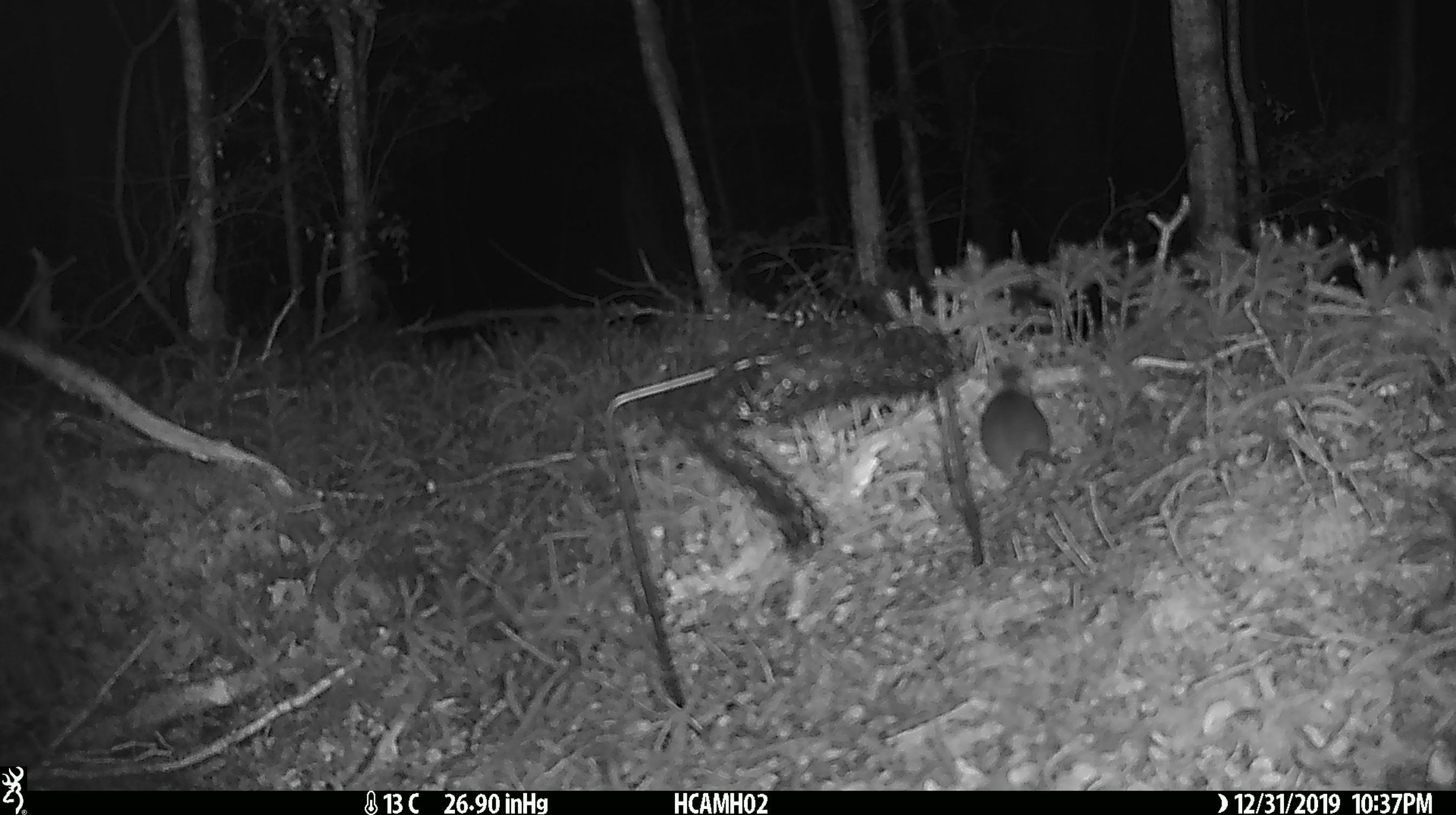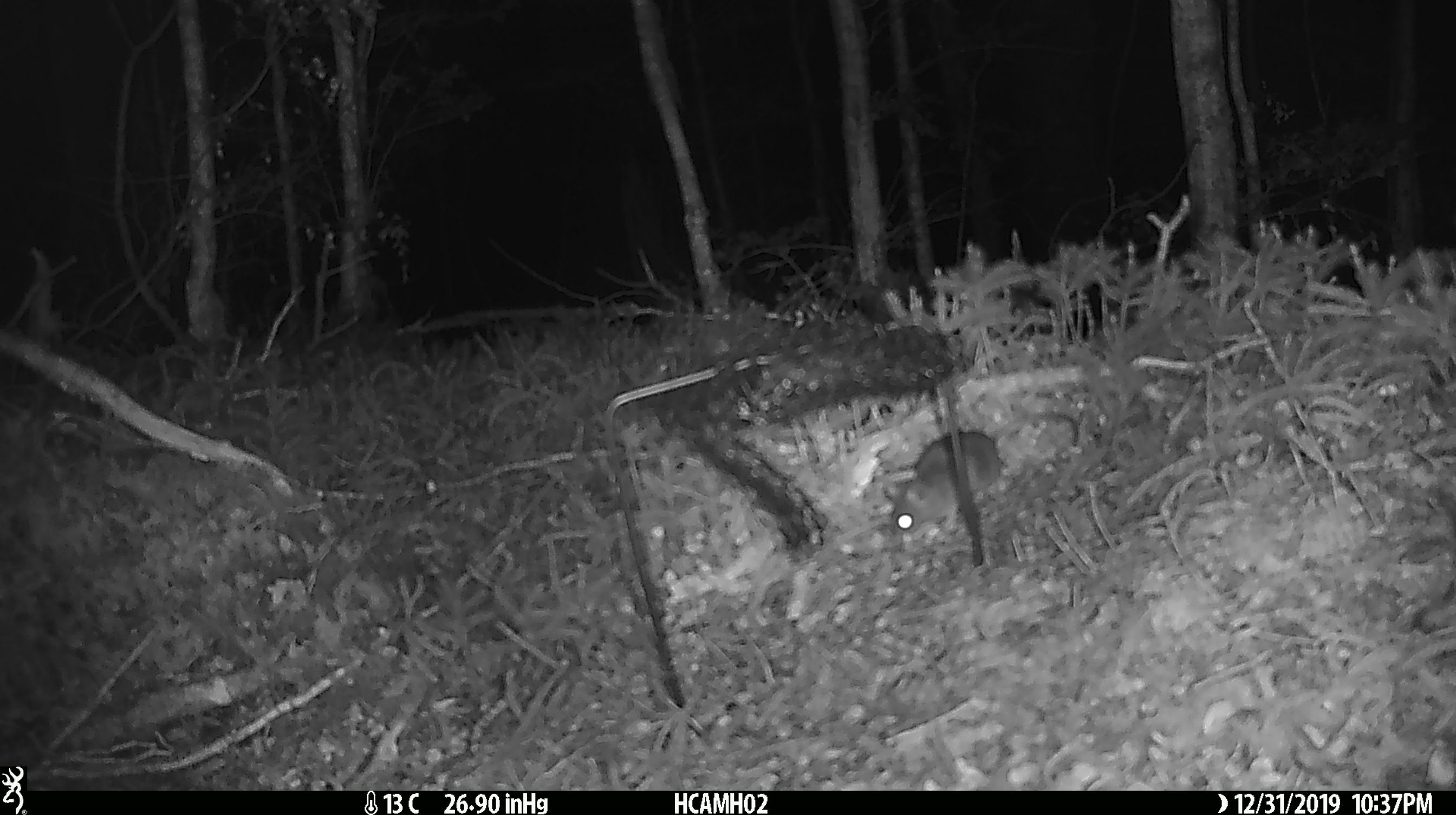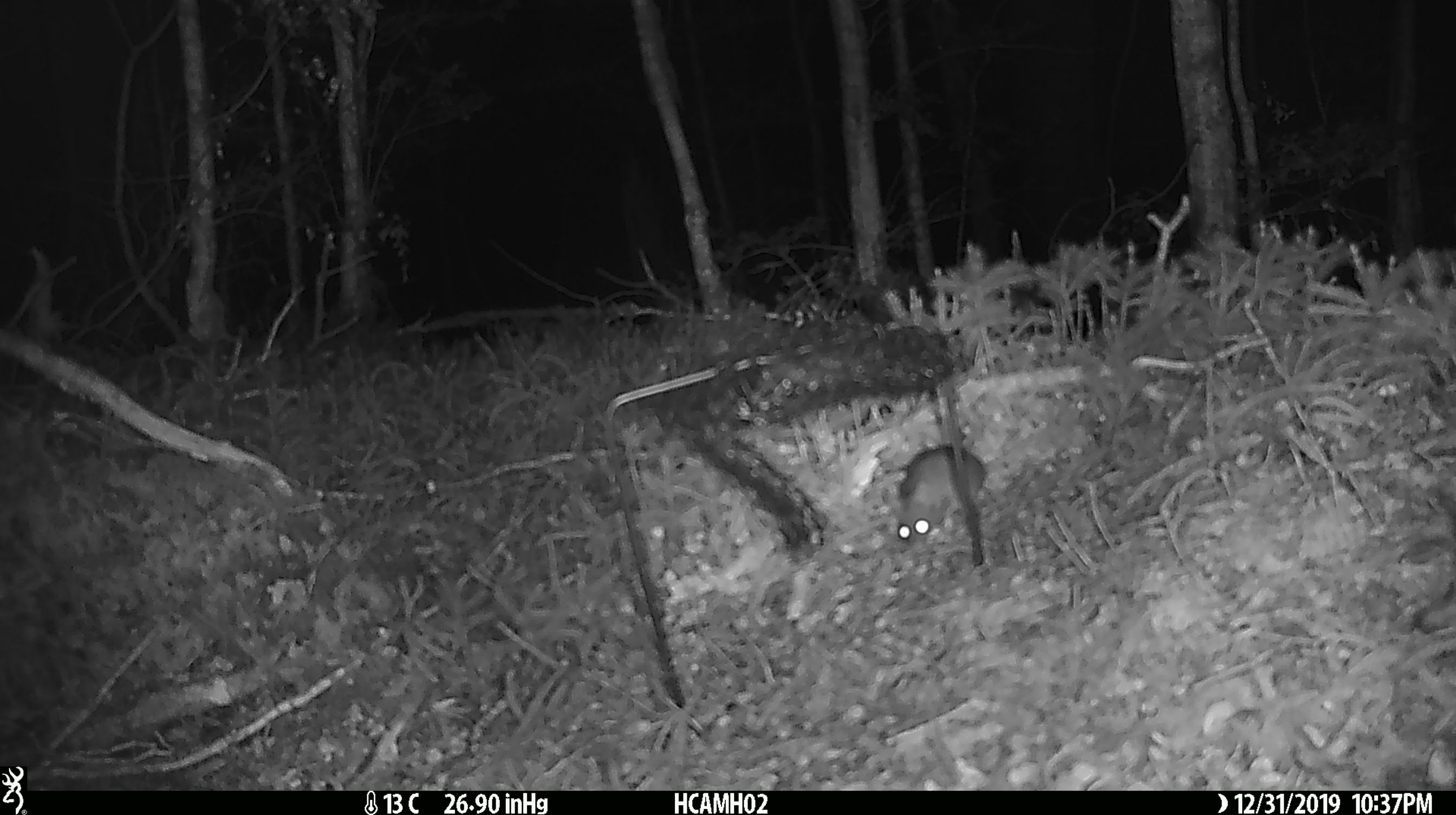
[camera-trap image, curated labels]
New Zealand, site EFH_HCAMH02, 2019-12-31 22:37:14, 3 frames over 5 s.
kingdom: Animalia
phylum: Chordata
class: Mammalia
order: Rodentia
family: Muridae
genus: Mus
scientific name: Mus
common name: mouse